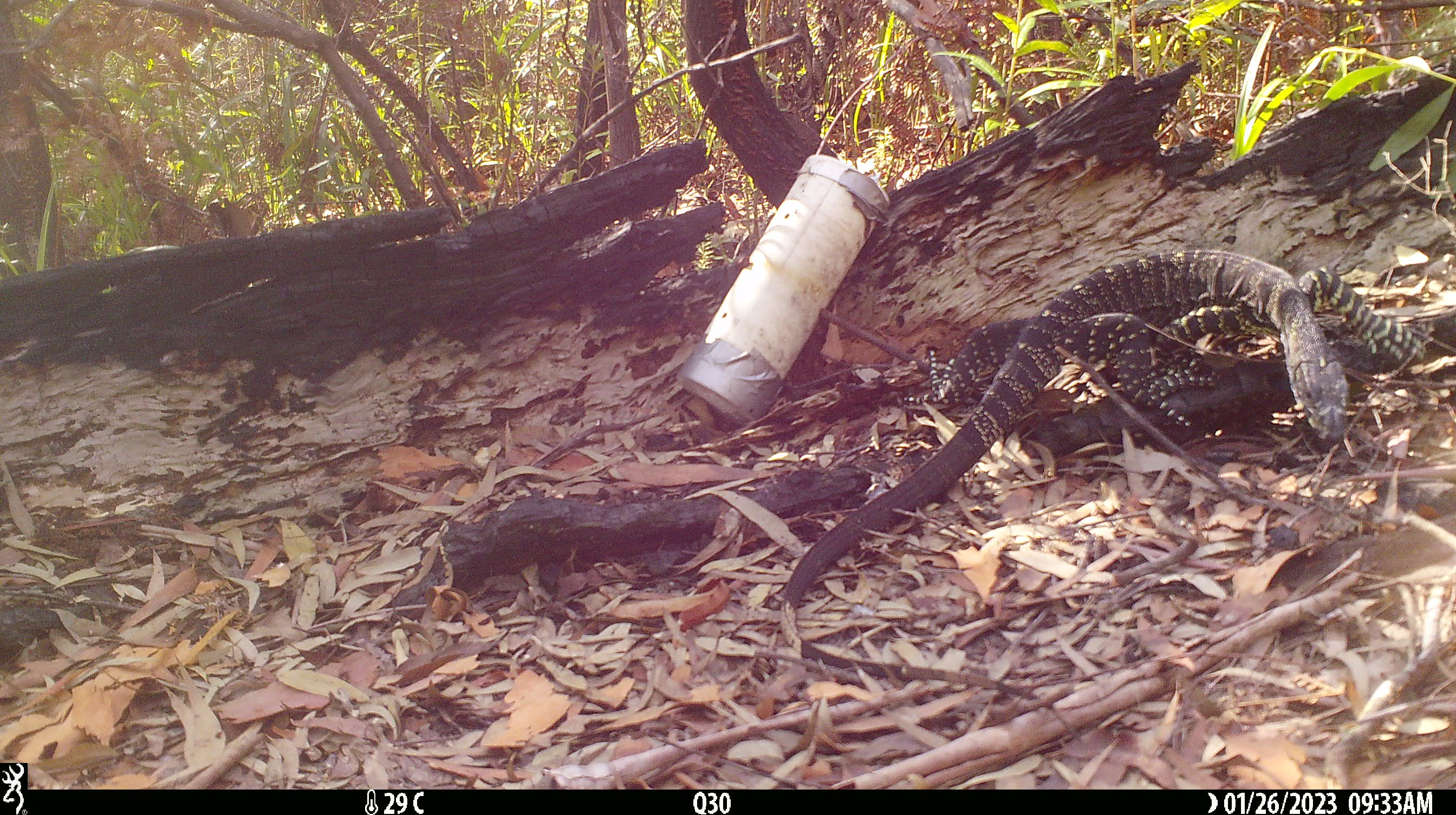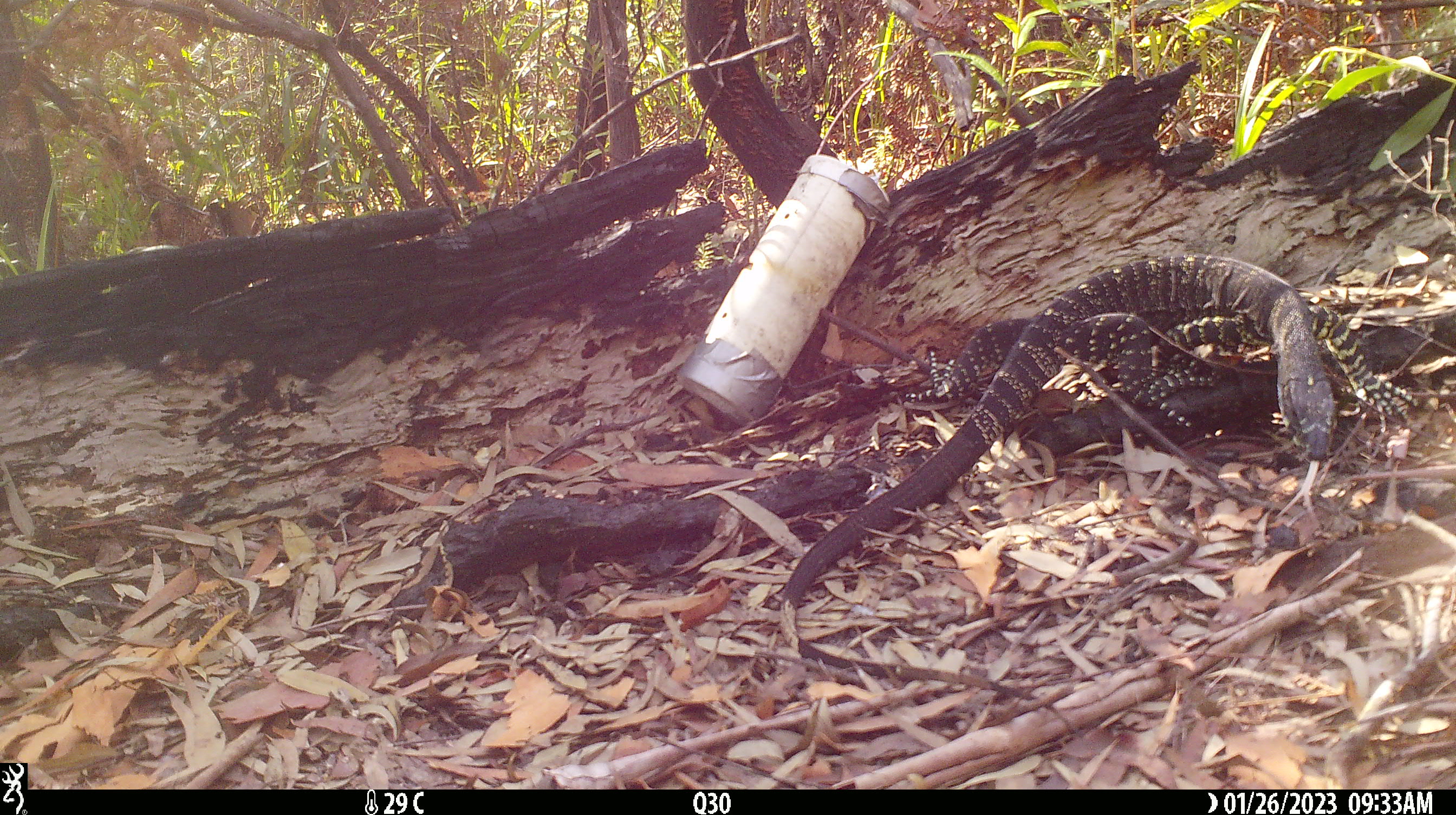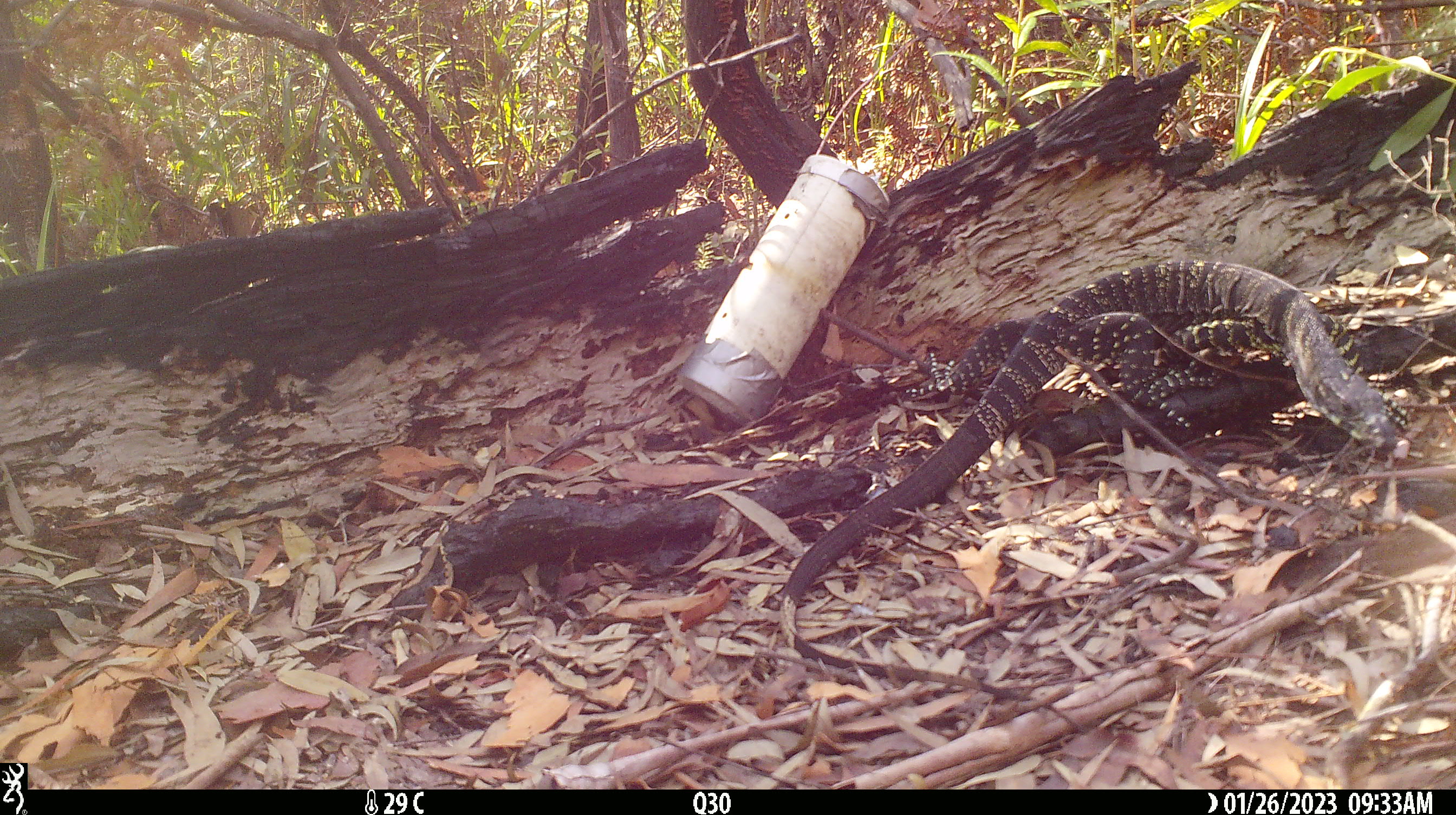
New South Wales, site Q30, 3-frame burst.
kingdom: Animalia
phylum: Chordata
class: Reptilia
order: Squamata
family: Varanidae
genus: Varanus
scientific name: Varanus varius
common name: lace monitor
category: goanna